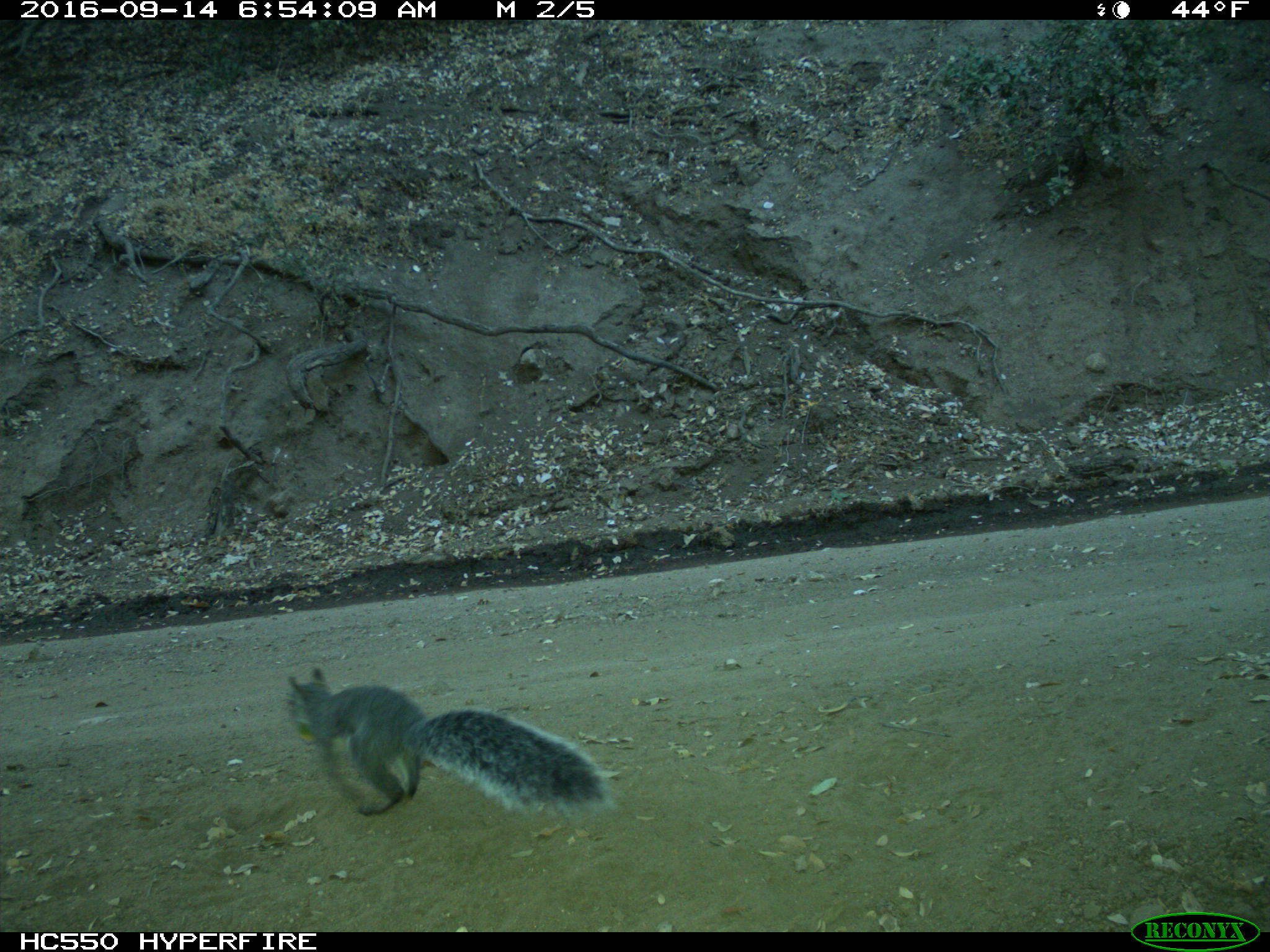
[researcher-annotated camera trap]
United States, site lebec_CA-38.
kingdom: Animalia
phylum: Chordata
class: Mammalia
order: Rodentia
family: Sciuridae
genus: Sciurus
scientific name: Sciurus carolinensis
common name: eastern gray squirrel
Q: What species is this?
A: Sciurus carolinensis (eastern gray squirrel).